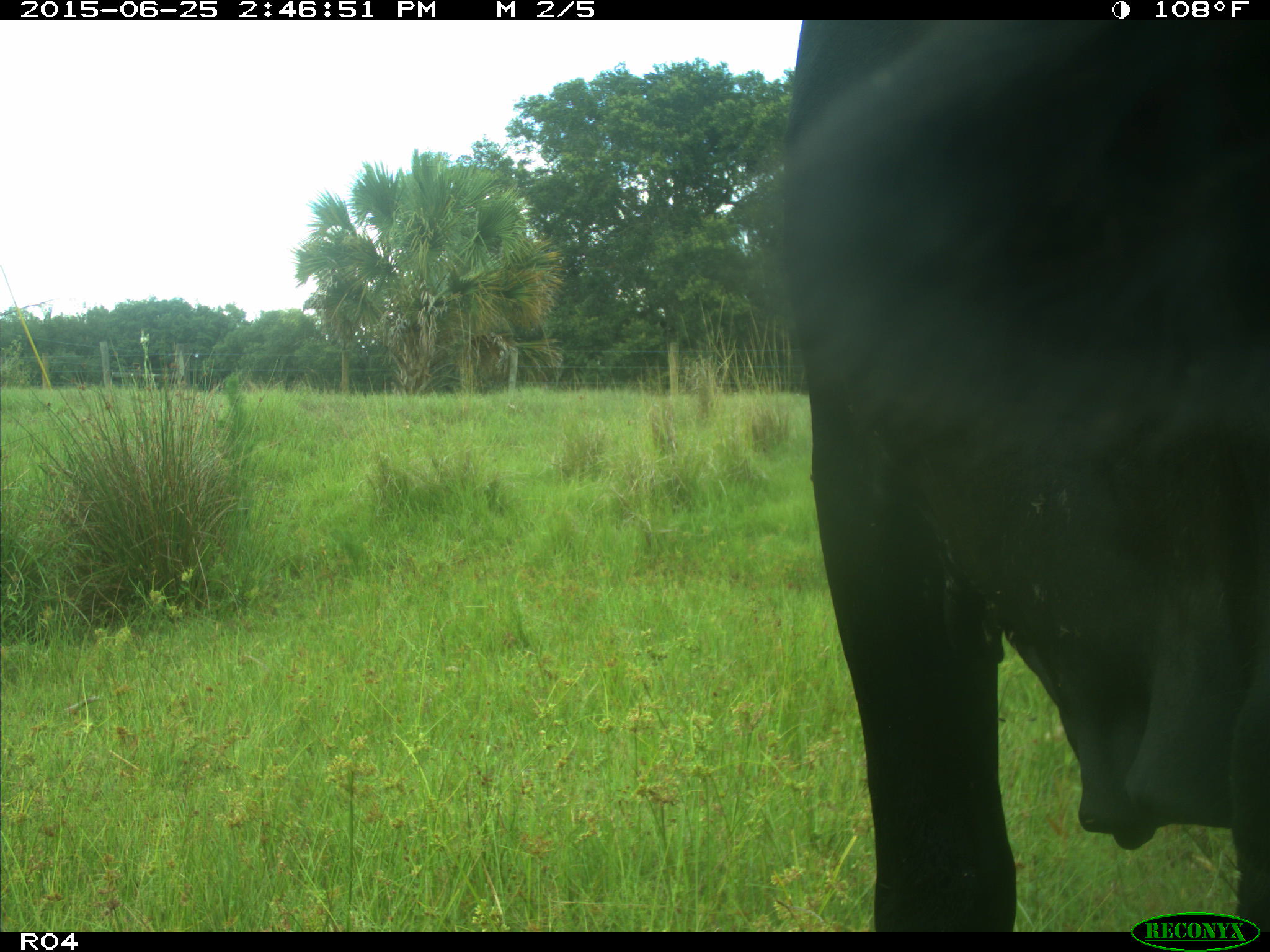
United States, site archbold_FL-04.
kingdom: Animalia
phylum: Chordata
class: Mammalia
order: Artiodactyla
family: Bovidae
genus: Bos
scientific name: Bos taurus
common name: domestic cow